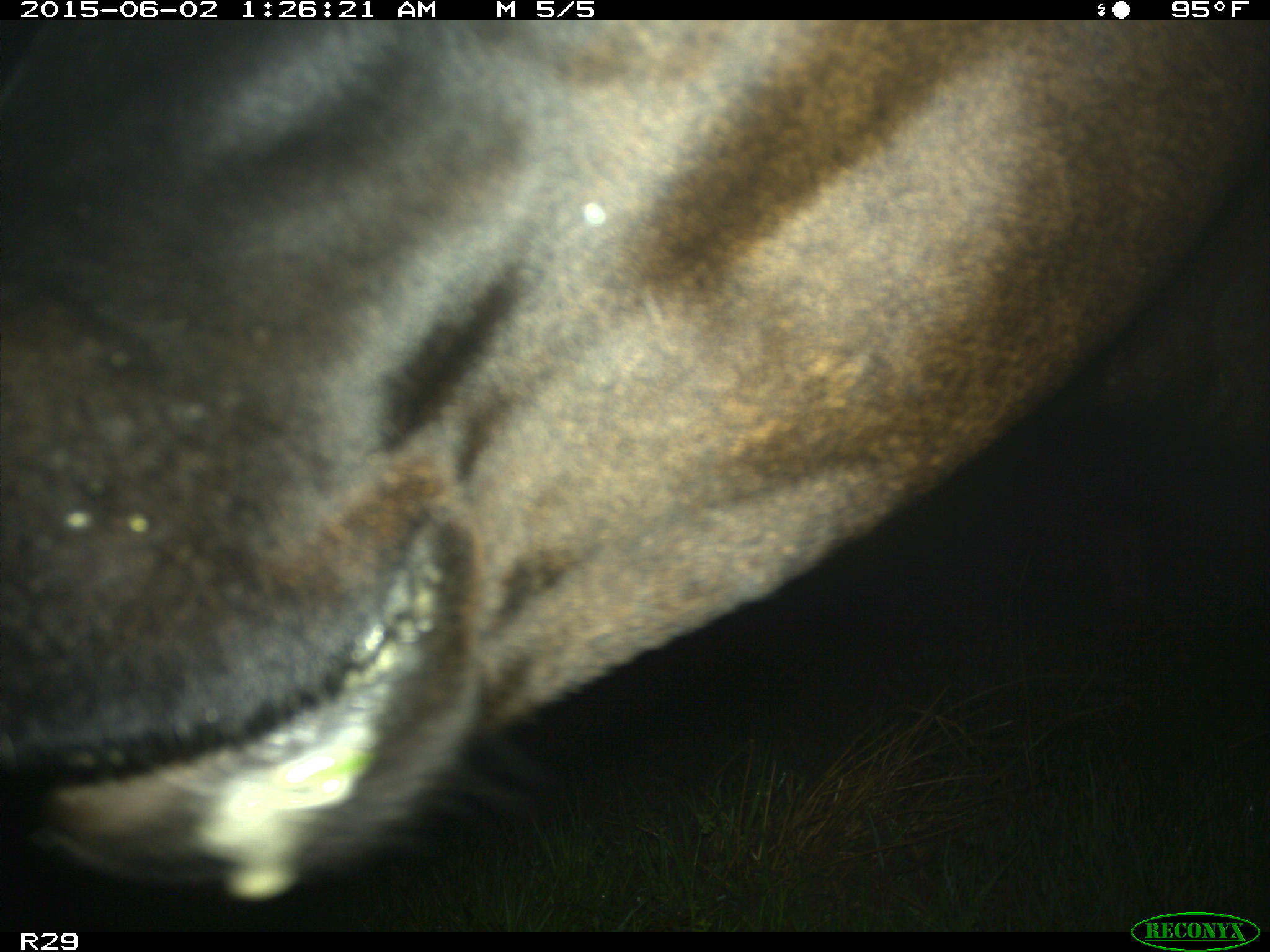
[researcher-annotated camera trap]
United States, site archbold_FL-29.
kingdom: Animalia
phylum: Chordata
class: Mammalia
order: Artiodactyla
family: Bovidae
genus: Bos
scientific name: Bos taurus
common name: domestic cow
Bos taurus (domestic cow).